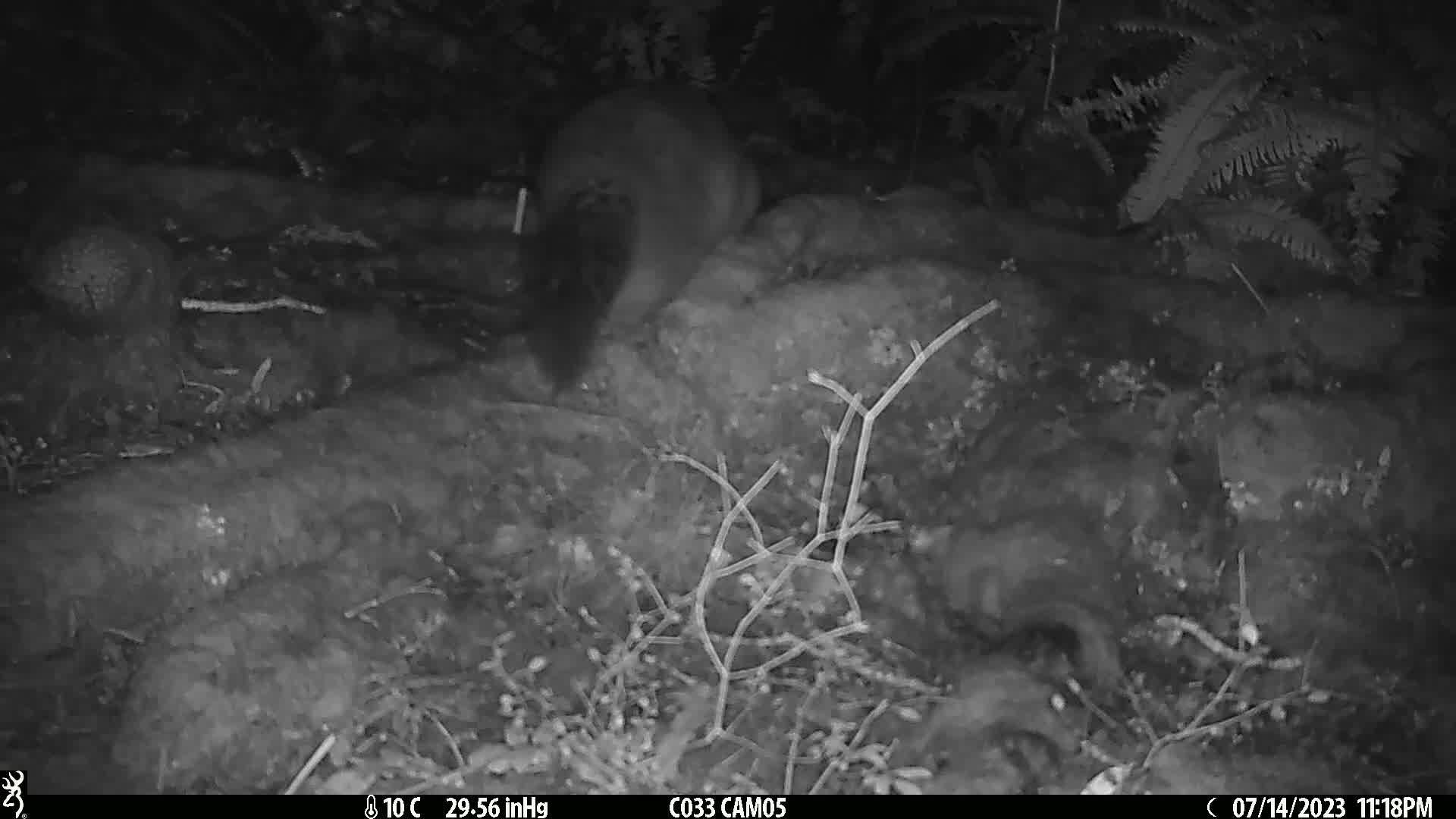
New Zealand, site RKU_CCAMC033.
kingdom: Animalia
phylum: Chordata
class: Mammalia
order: Diprotodontia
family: Phalangeridae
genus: Trichosurus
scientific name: Trichosurus vulpecula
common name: common brushtail possum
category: possum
Possum (common brushtail possum) (Trichosurus vulpecula).